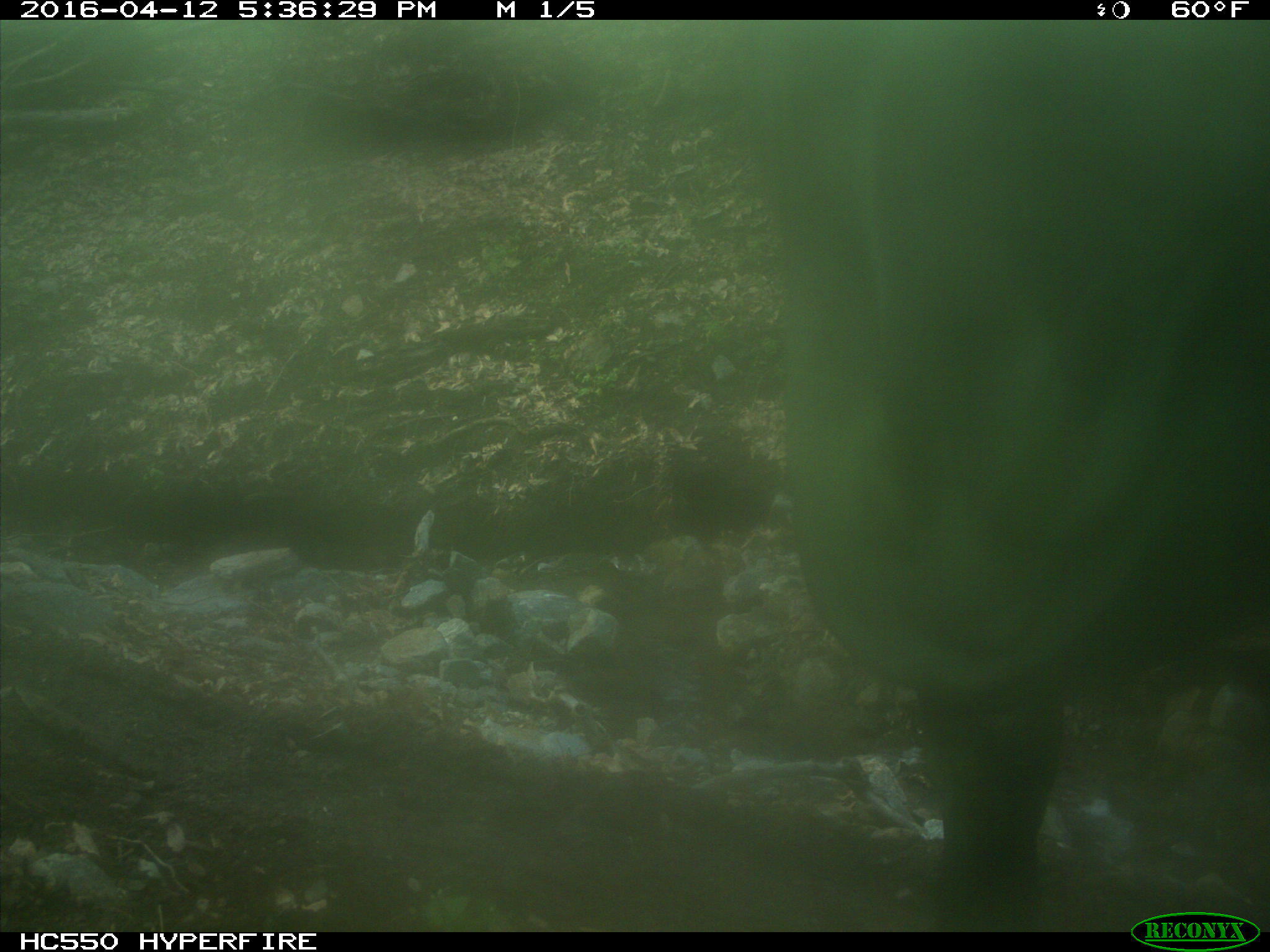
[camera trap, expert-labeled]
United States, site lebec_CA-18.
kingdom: Animalia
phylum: Chordata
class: Mammalia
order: Artiodactyla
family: Bovidae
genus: Bos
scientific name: Bos taurus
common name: domestic cow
Bos taurus (domestic cow).